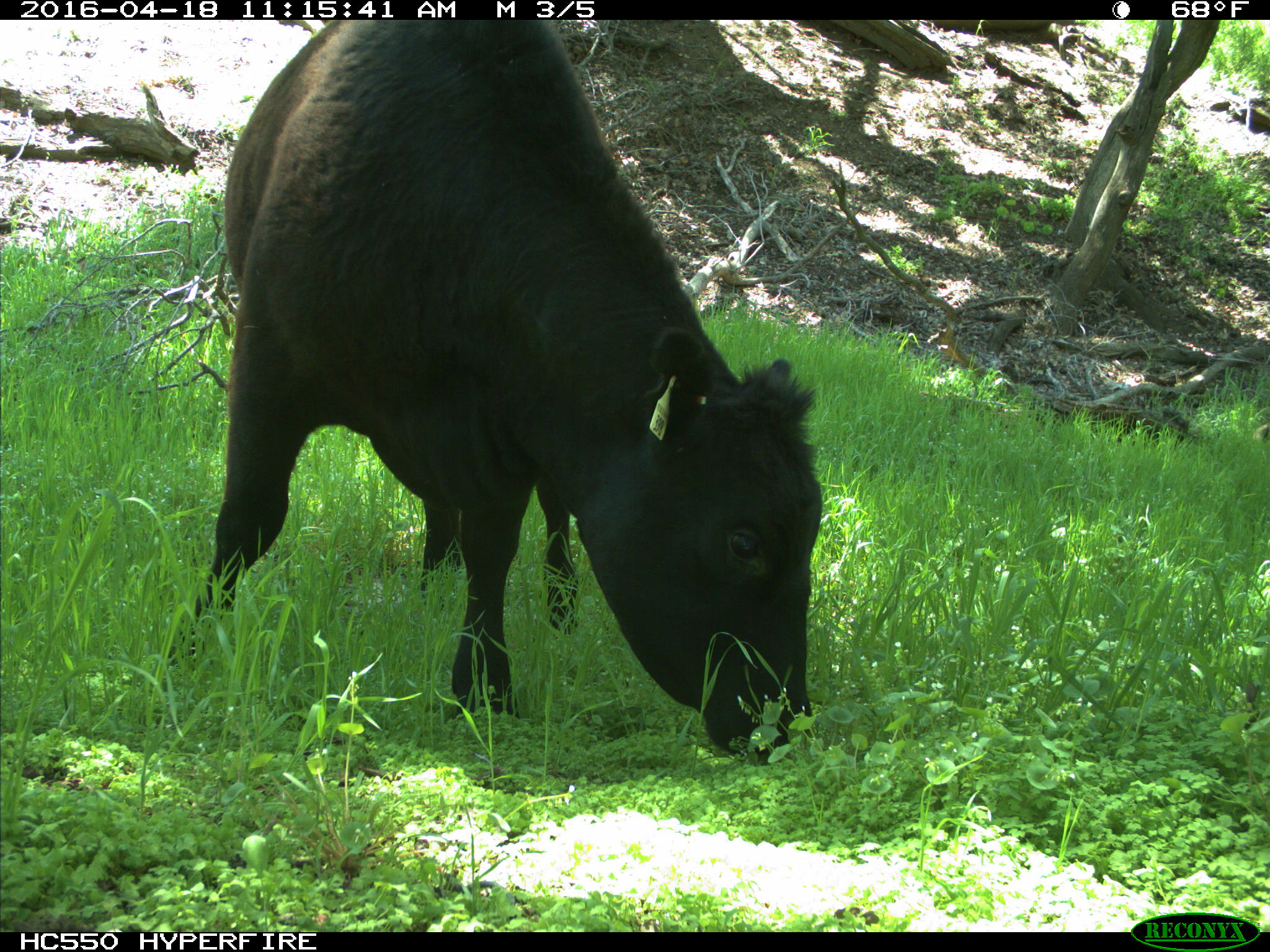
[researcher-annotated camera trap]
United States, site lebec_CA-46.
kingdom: Animalia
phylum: Chordata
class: Mammalia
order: Artiodactyla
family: Bovidae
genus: Bos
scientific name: Bos taurus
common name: domestic cow